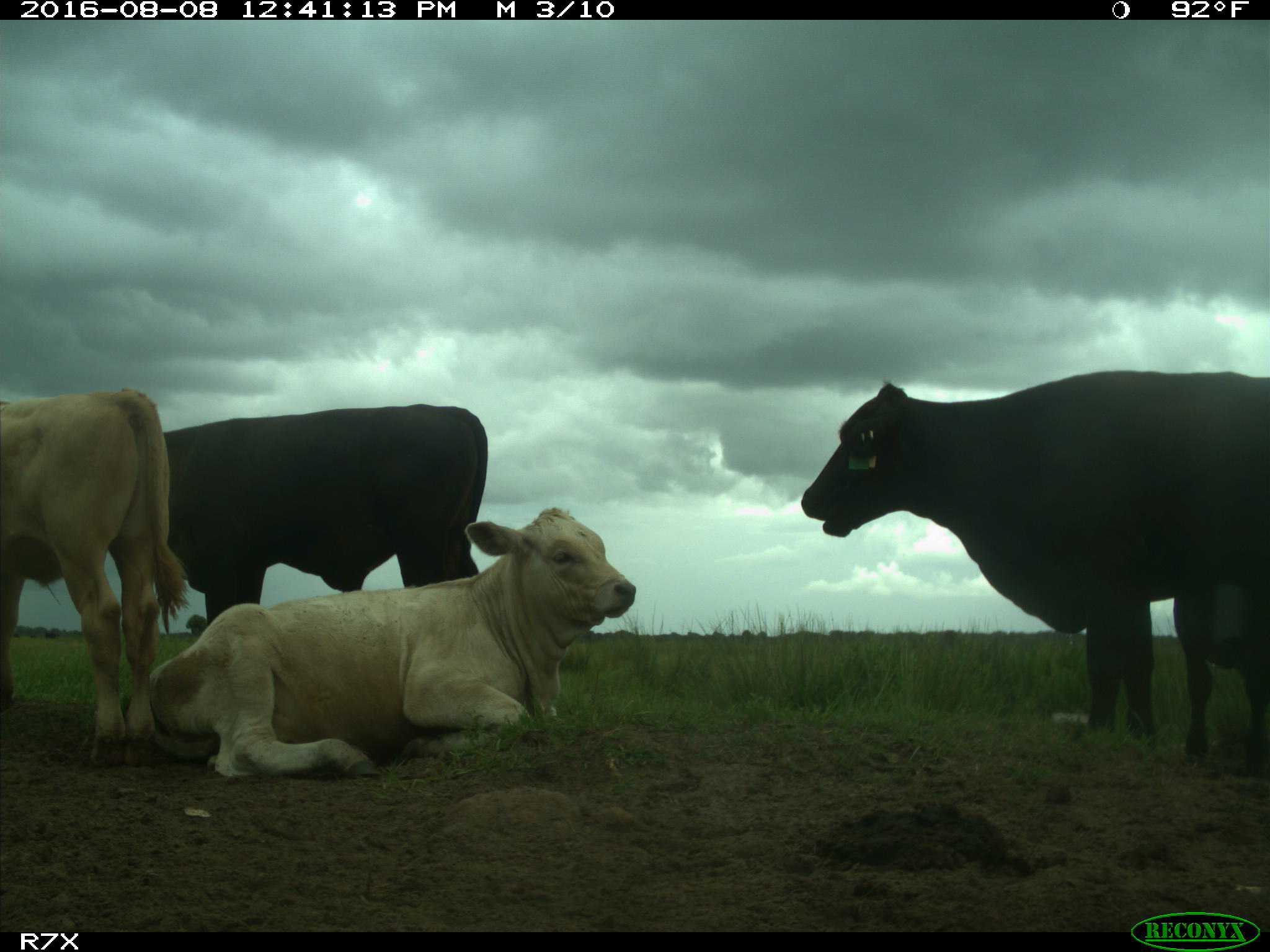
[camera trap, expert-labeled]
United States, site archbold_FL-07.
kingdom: Animalia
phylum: Chordata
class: Mammalia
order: Artiodactyla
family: Bovidae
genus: Bos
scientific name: Bos taurus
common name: domestic cow